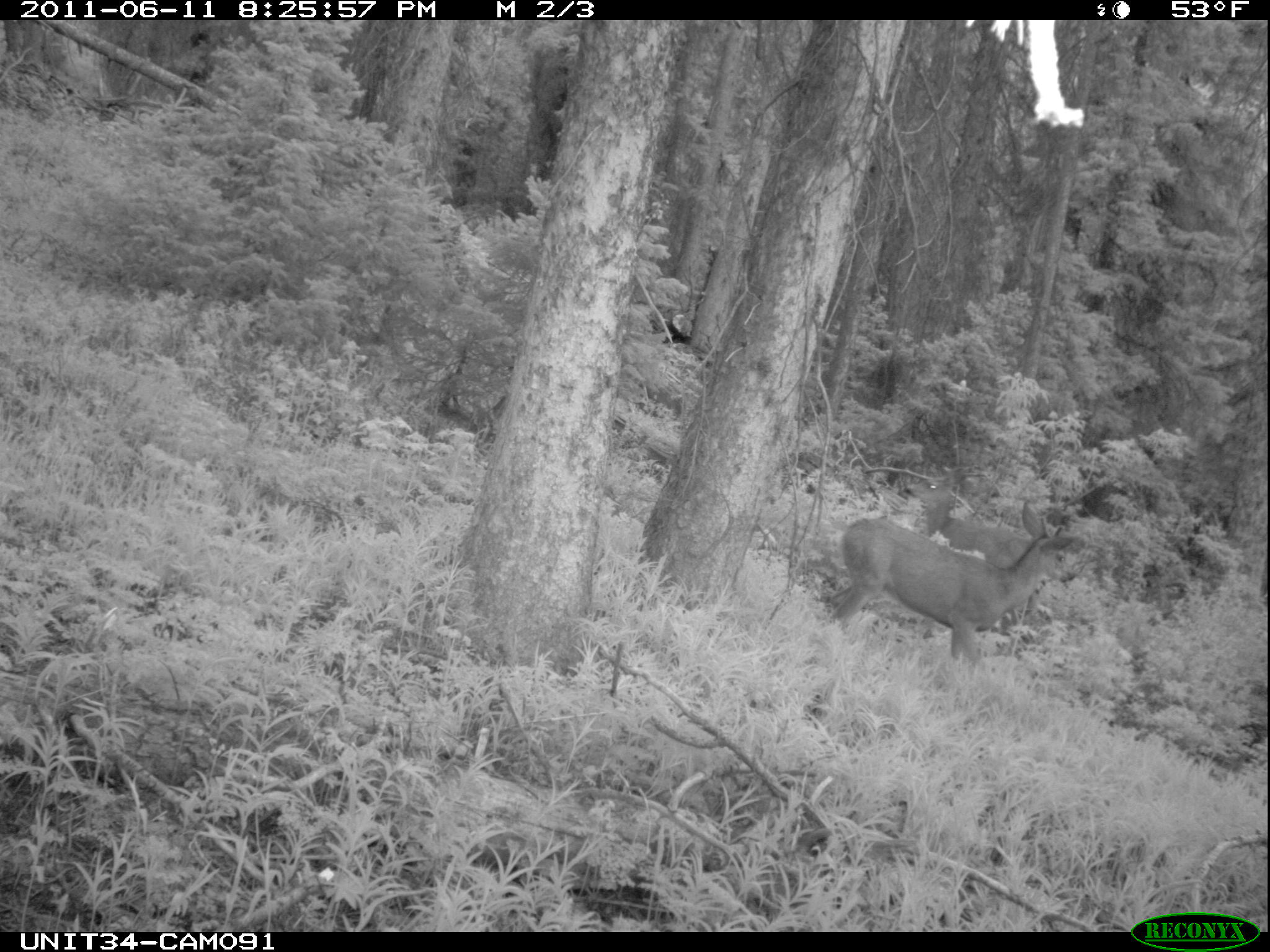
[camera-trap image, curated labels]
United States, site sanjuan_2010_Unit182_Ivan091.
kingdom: Animalia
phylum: Chordata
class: Mammalia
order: Artiodactyla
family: Cervidae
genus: Odocoileus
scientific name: Odocoileus hemionus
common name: mule deer